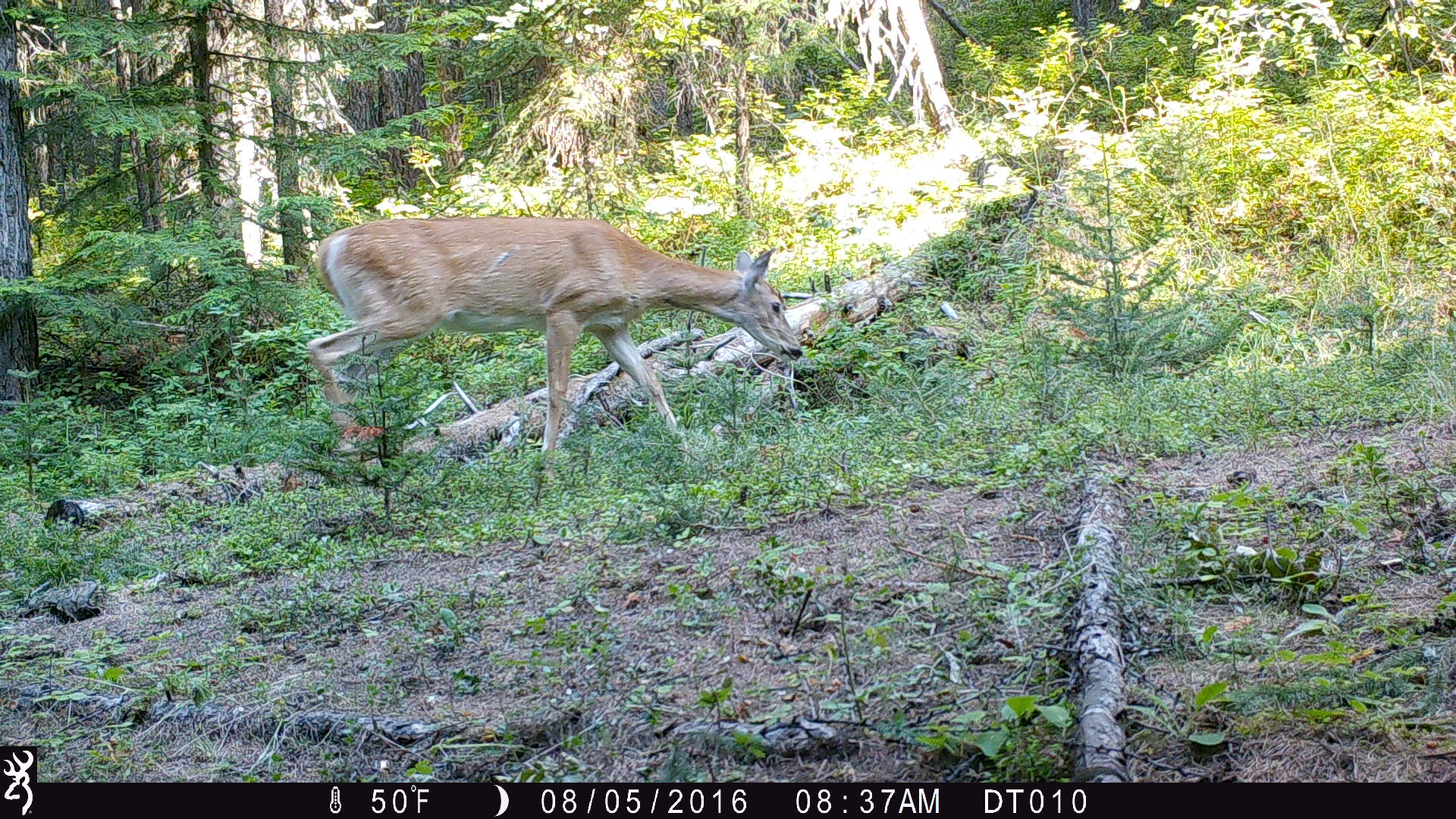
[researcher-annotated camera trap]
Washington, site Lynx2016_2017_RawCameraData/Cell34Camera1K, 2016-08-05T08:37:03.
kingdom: Animalia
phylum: Chordata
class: Mammalia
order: Artiodactyla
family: Cervidae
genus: Odocoileus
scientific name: Odocoileus virginianus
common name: white-tailed deer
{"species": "Odocoileus virginianus (white-tailed deer)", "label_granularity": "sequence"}